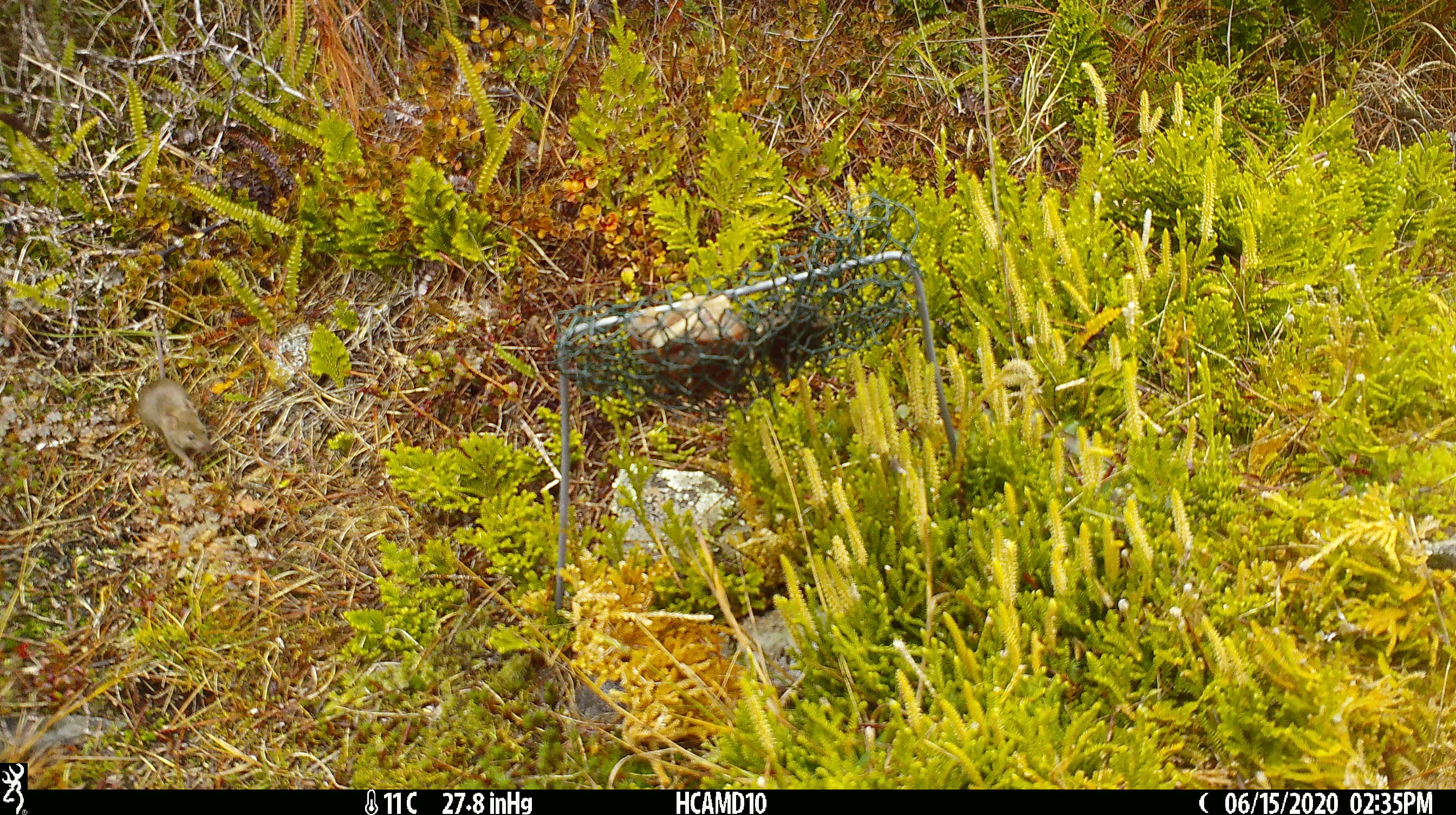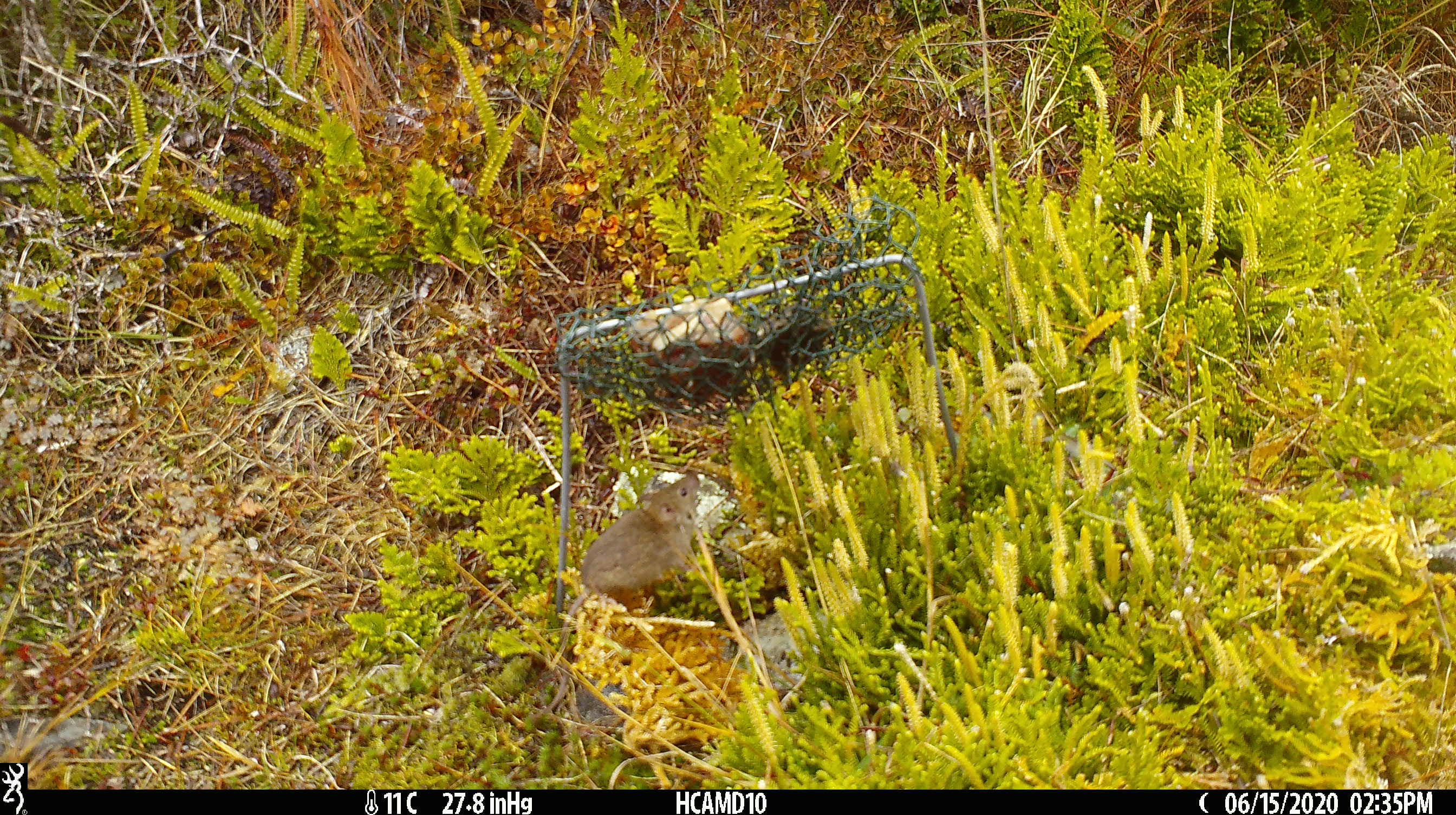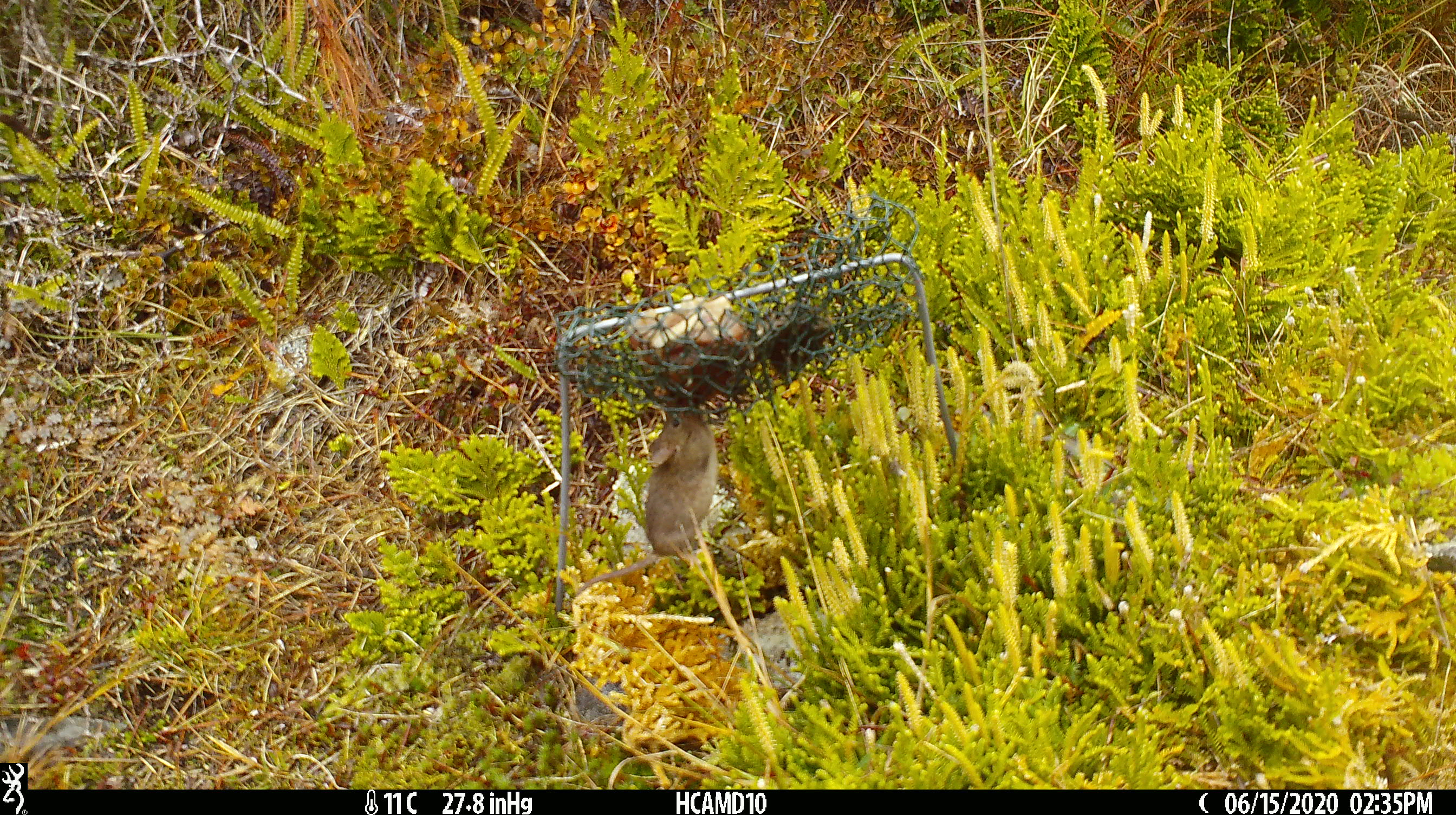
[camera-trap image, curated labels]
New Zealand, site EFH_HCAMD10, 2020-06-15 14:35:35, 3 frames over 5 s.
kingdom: Animalia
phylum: Chordata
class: Mammalia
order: Rodentia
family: Muridae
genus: Mus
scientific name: Mus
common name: mouse